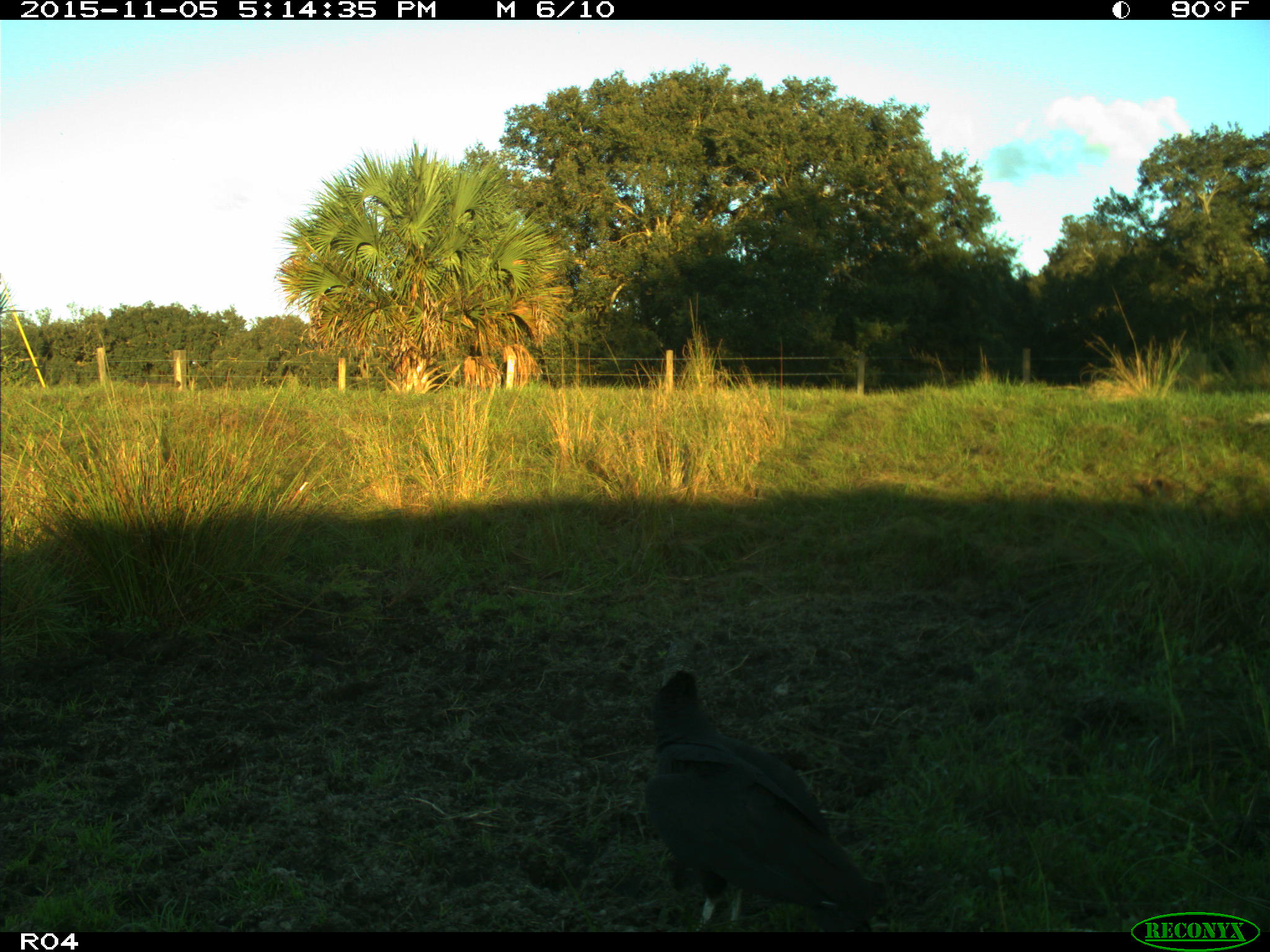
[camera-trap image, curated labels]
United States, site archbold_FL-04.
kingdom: Animalia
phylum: Chordata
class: Aves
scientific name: Aves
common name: birds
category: unidentified bird